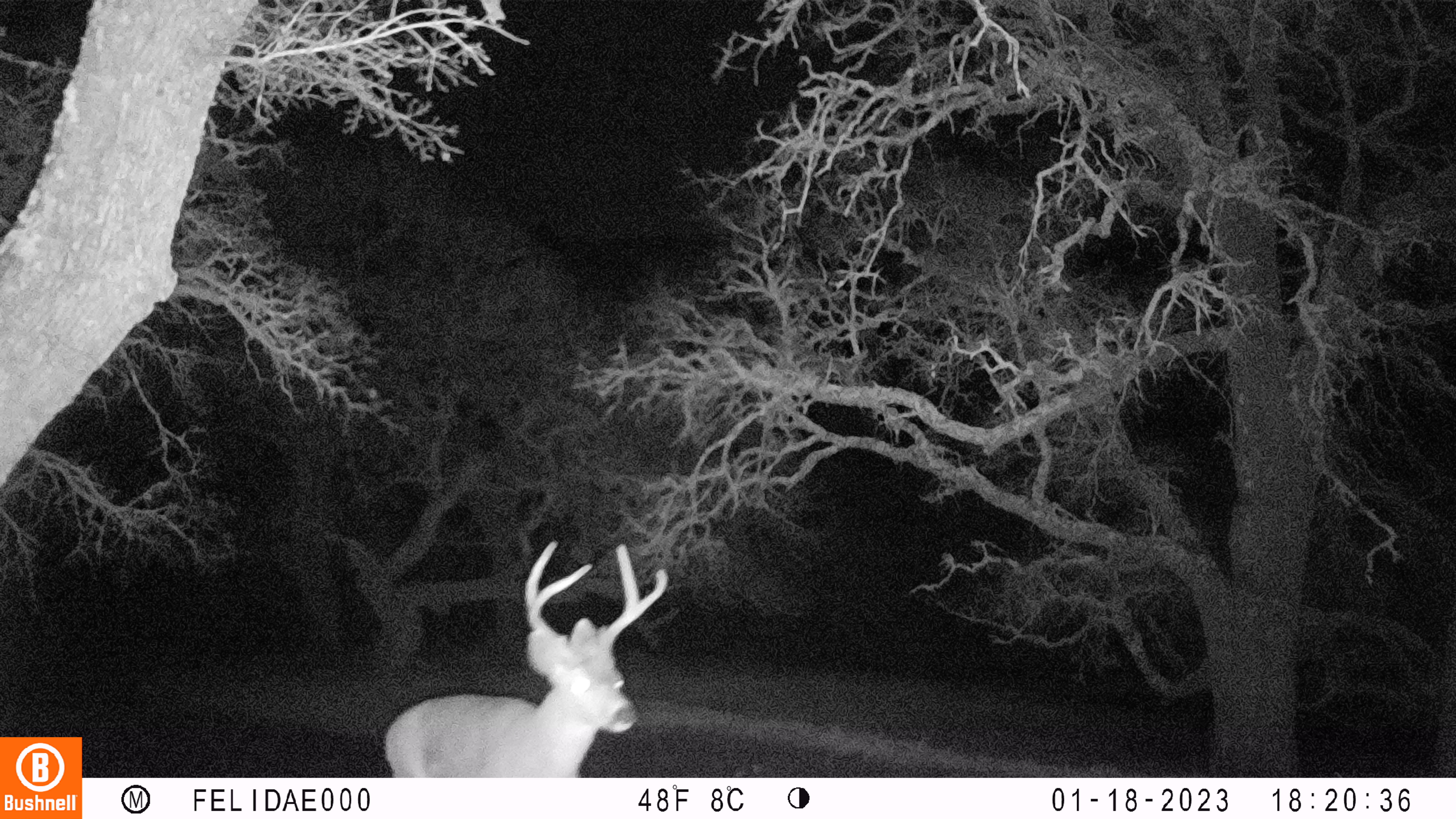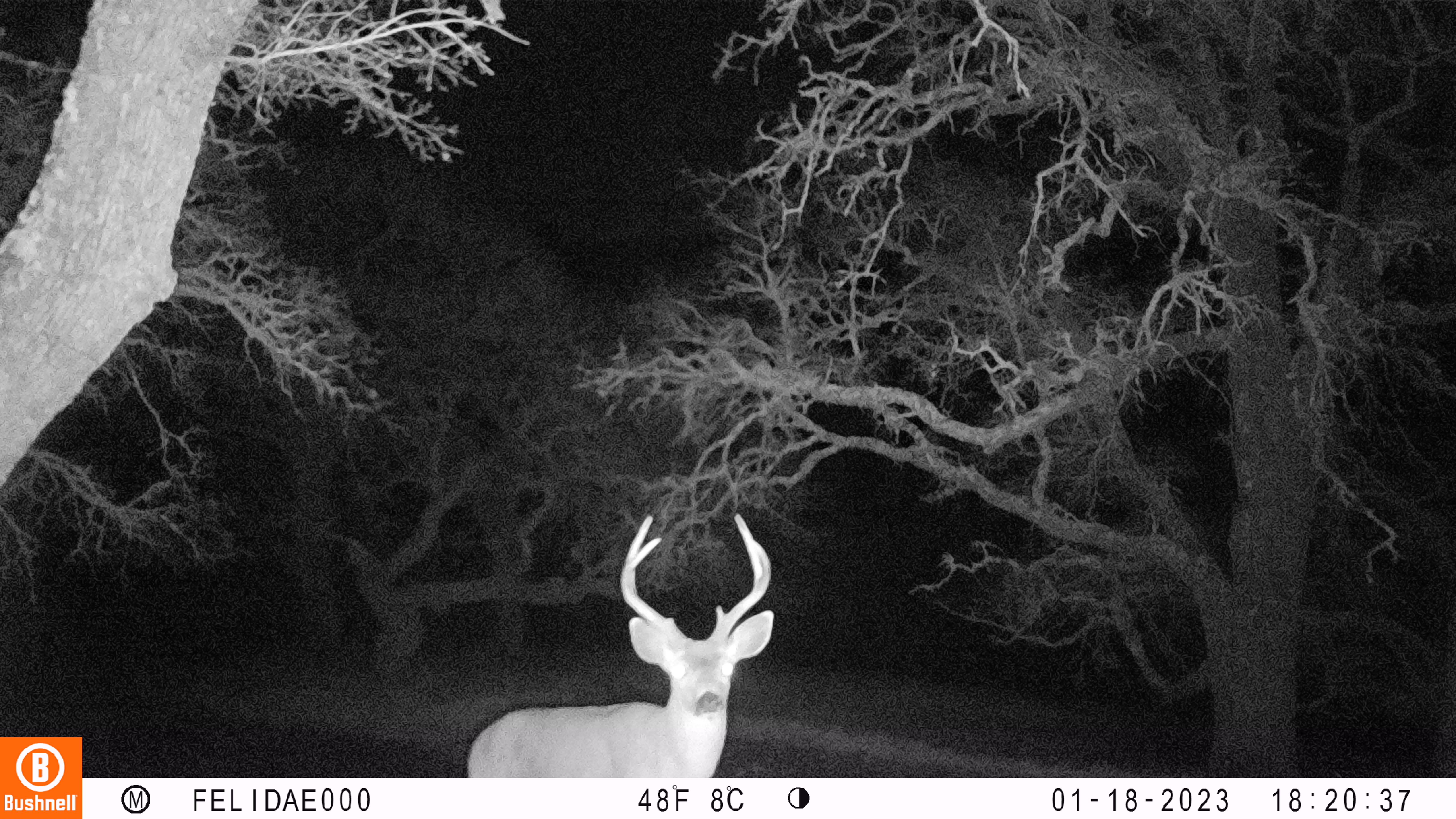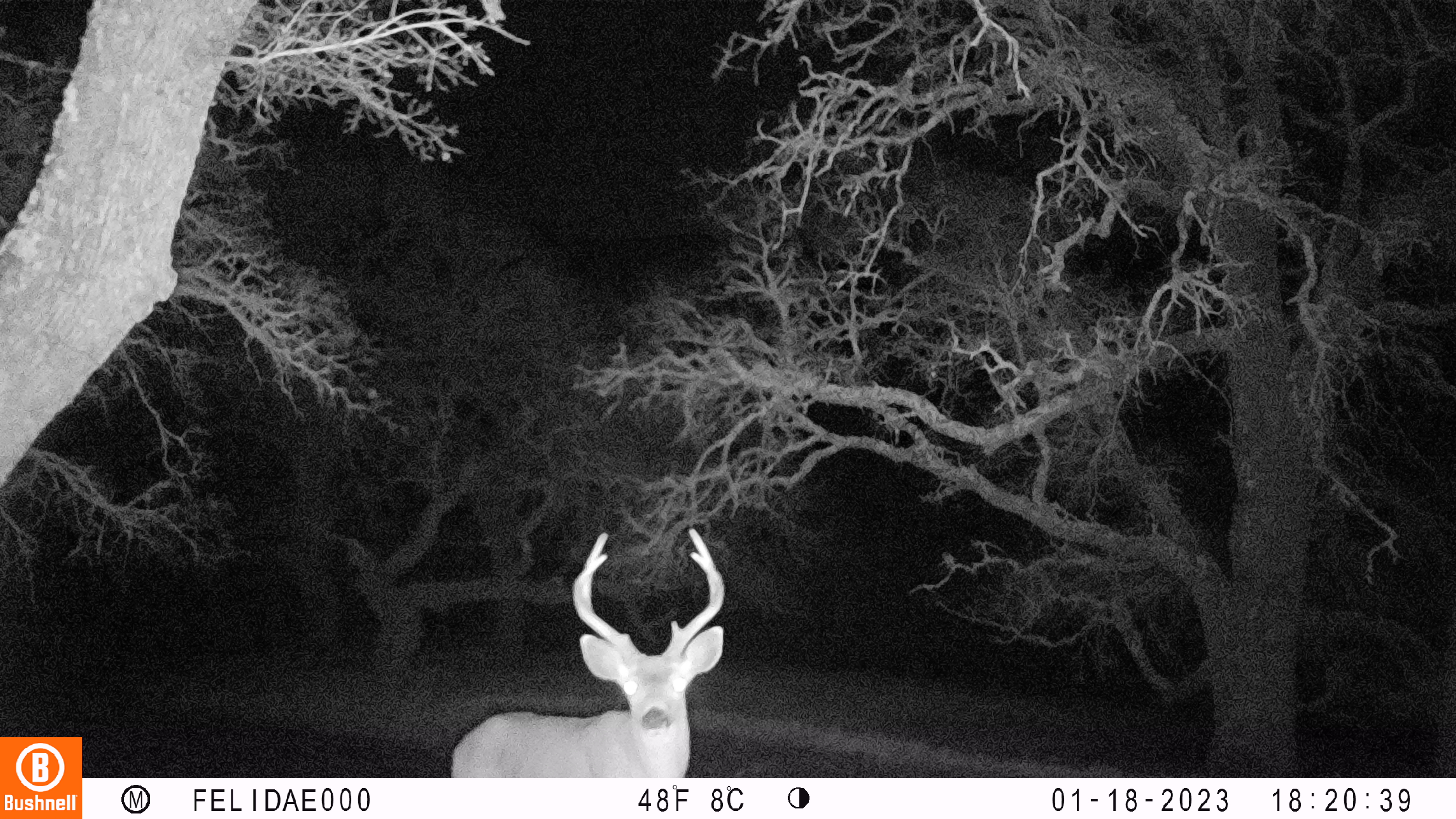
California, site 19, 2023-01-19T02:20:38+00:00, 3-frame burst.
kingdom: Animalia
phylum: Chordata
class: Mammalia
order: Artiodactyla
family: Cervidae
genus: Odocoileus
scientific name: Odocoileus hemionus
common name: mule deer